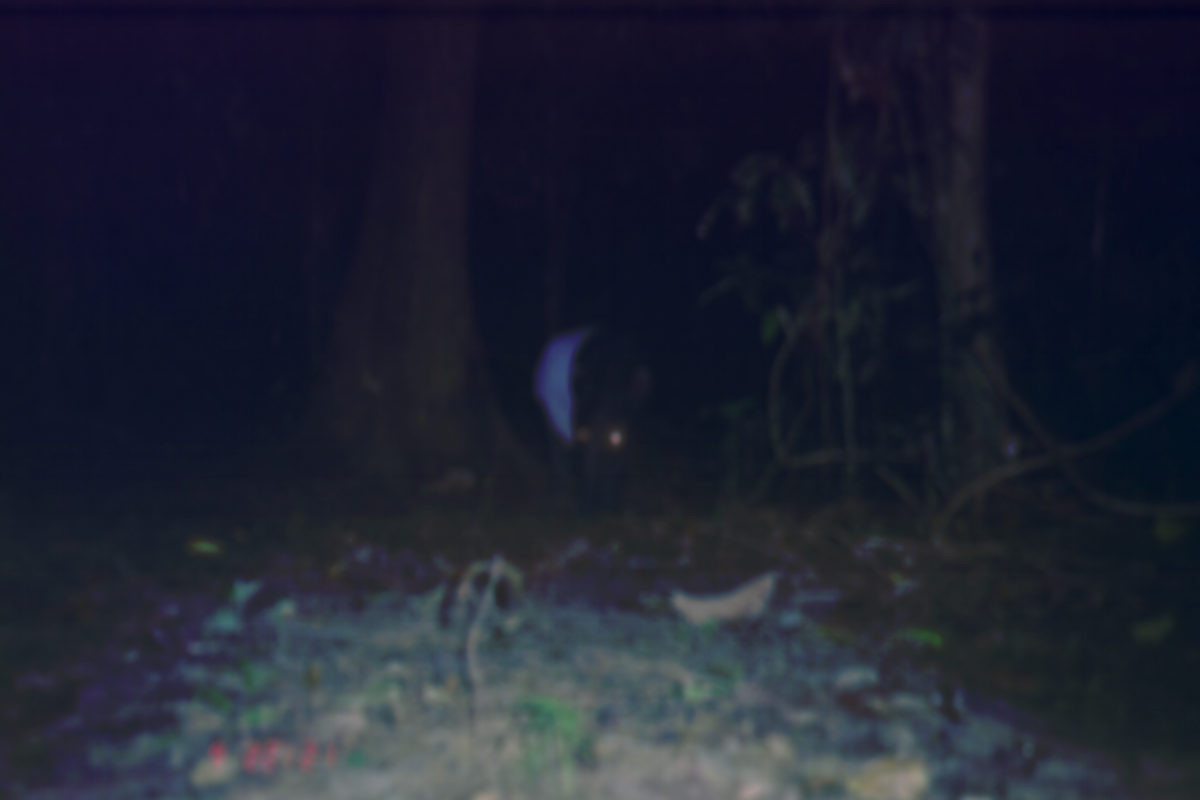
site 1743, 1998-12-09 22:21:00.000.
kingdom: Animalia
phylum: Chordata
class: Mammalia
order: Perissodactyla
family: Tapiridae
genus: Tapirus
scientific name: Tapirus indicus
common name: malayan tapir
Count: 1.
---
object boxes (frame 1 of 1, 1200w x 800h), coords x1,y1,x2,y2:
tapirus indicus: 533,324,653,511